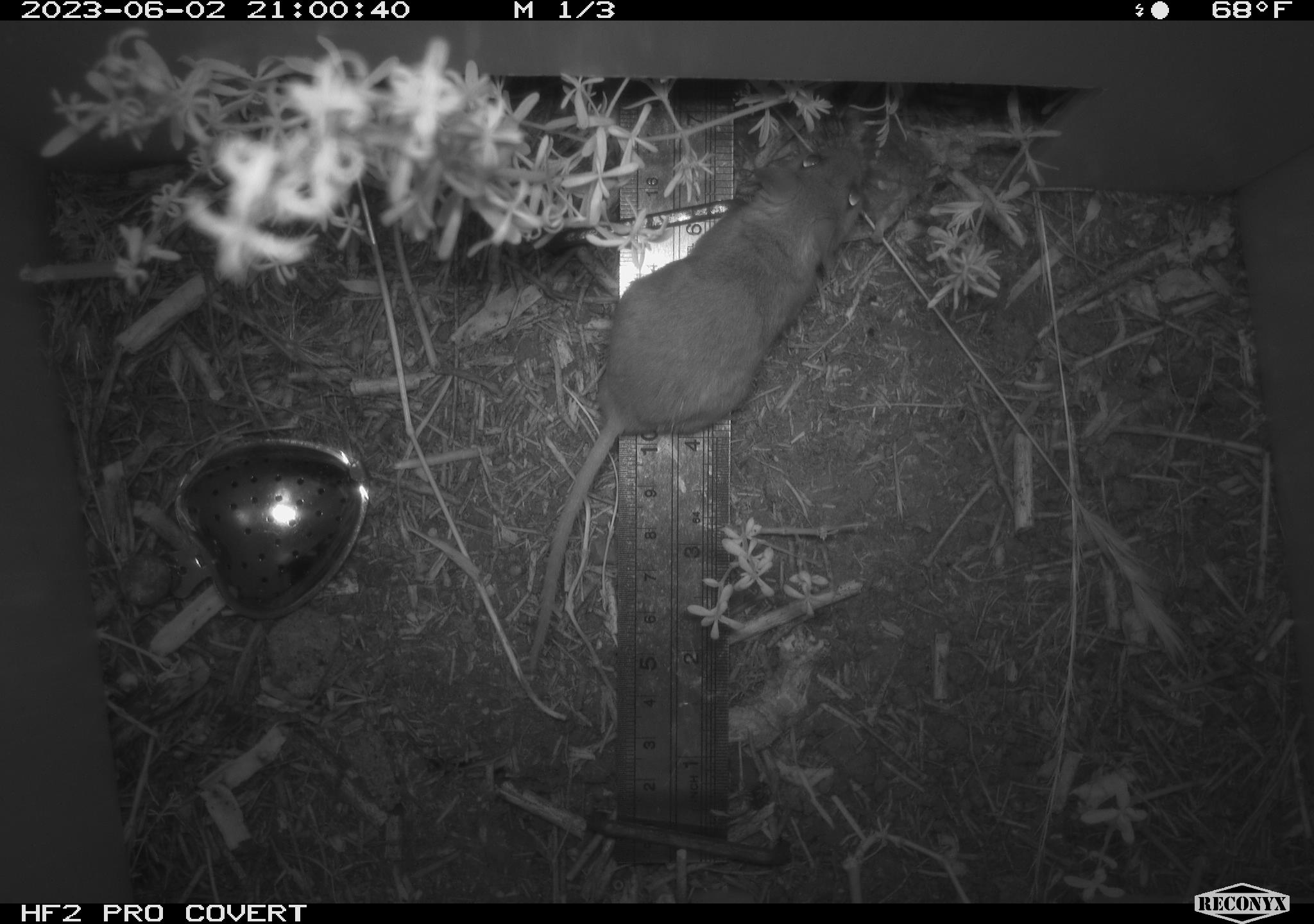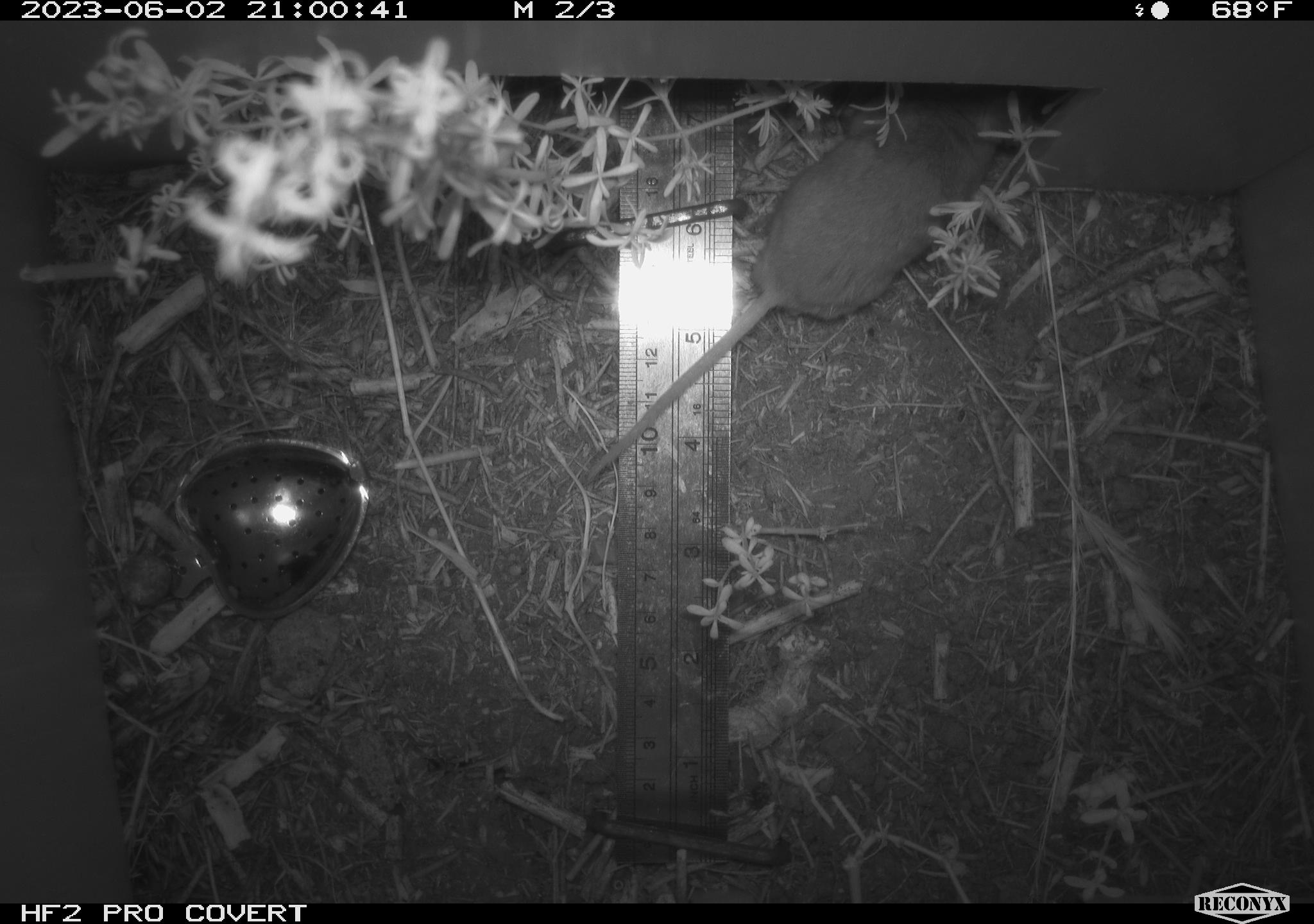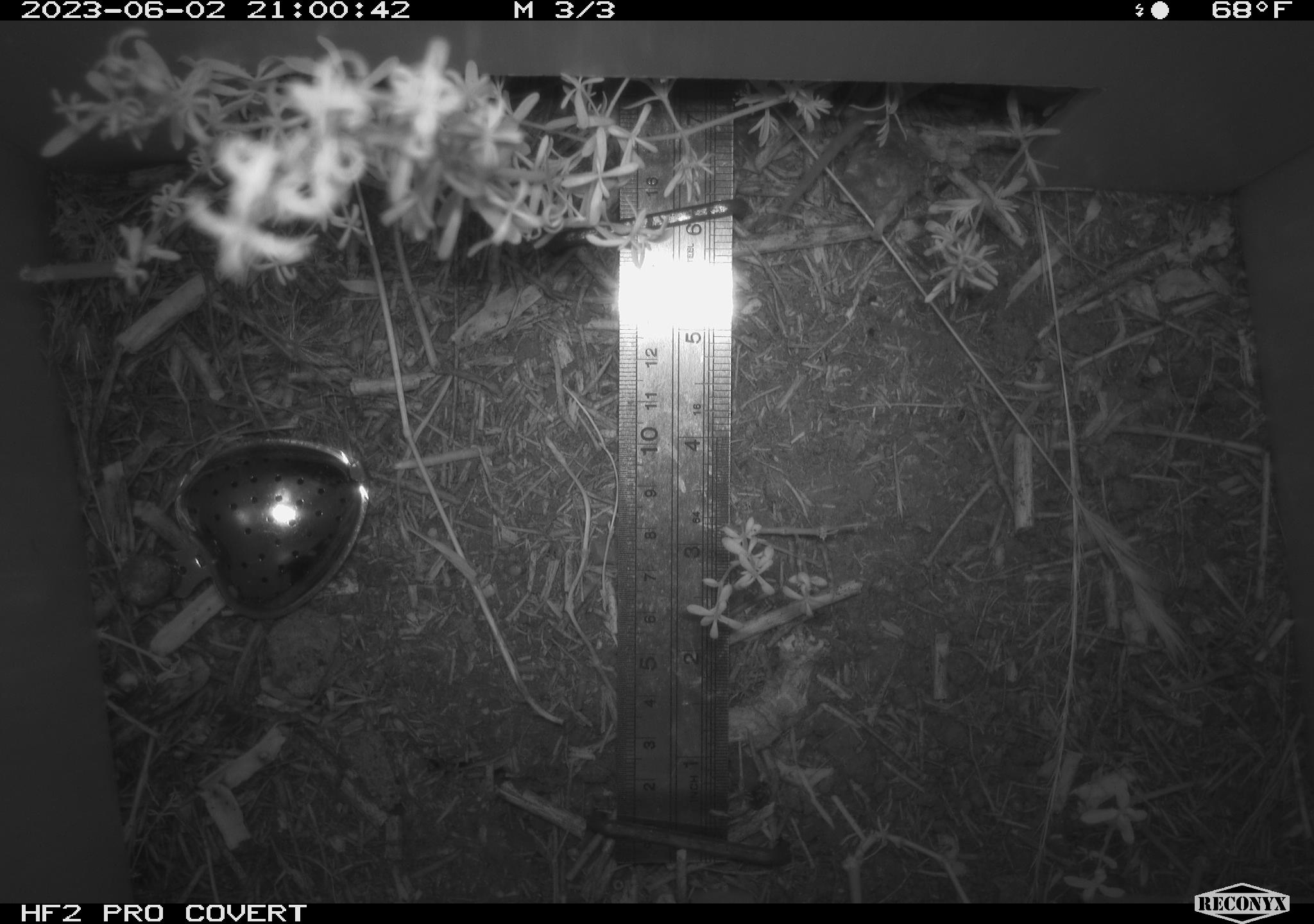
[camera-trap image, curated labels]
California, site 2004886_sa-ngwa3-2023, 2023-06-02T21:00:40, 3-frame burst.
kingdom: Animalia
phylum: Chordata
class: Mammalia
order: Rodentia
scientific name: Rodentia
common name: mouse species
Mouse species (Rodentia).